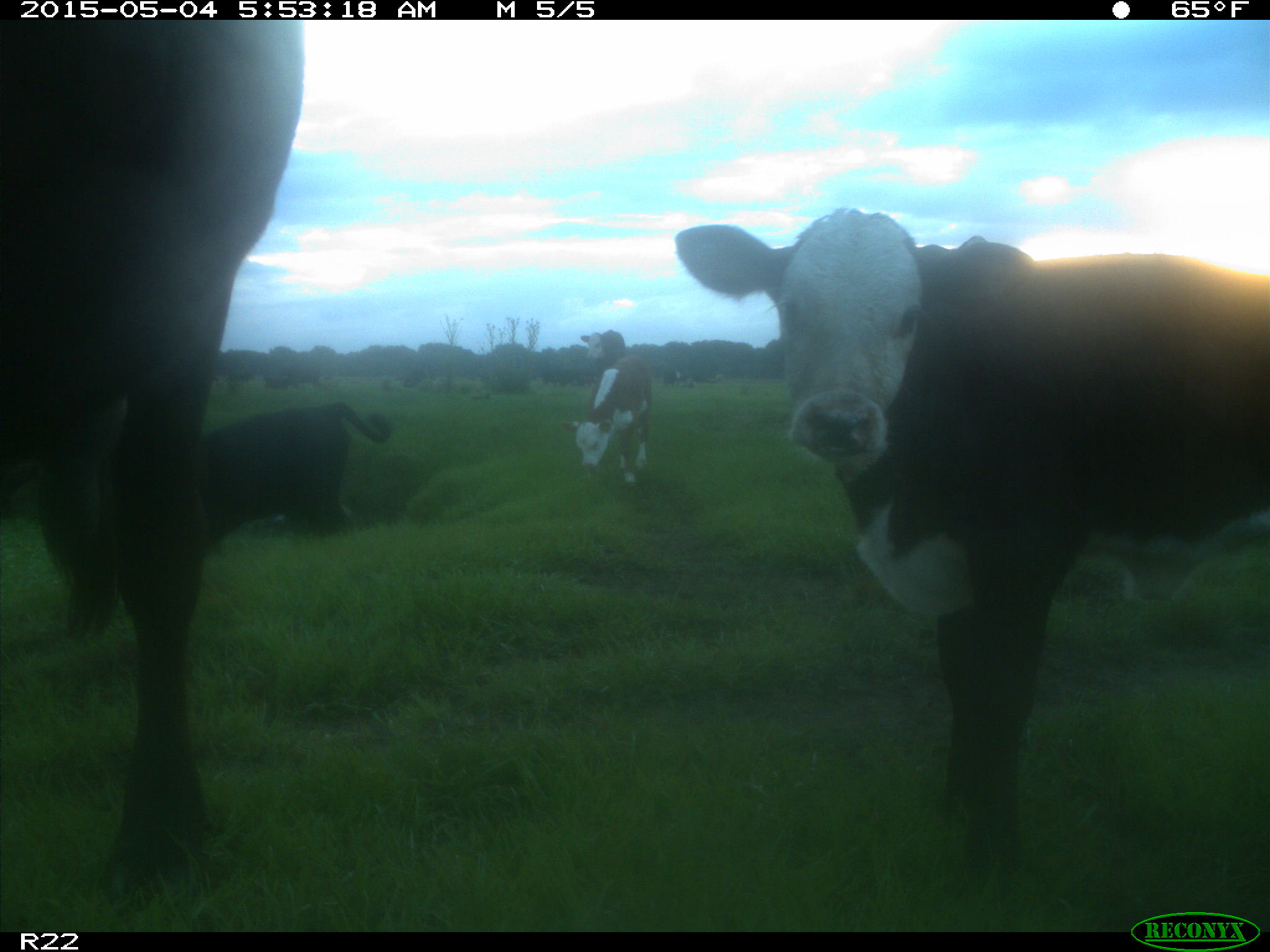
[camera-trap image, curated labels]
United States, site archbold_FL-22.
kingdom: Animalia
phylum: Chordata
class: Mammalia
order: Artiodactyla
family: Bovidae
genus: Bos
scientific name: Bos taurus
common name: domestic cow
Bos taurus (domestic cow).